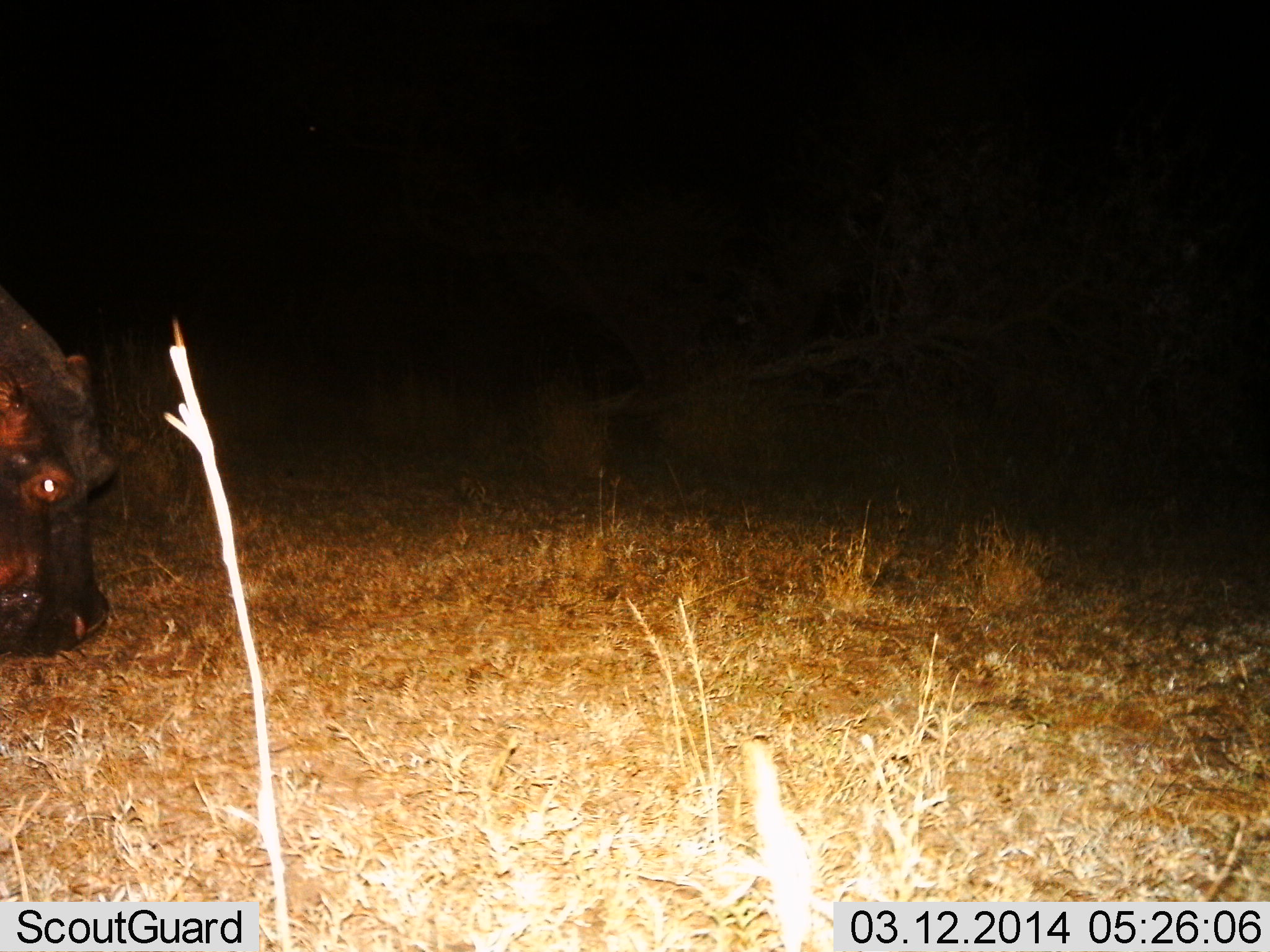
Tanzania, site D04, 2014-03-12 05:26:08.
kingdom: Animalia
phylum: Chordata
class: Mammalia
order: Artiodactyla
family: Hippopotamidae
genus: Hippopotamus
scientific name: Hippopotamus amphibius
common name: hippopotamus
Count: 1.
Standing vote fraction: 10%.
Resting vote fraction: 0%.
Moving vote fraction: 20%.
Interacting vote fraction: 0%.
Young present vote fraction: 0%.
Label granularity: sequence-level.